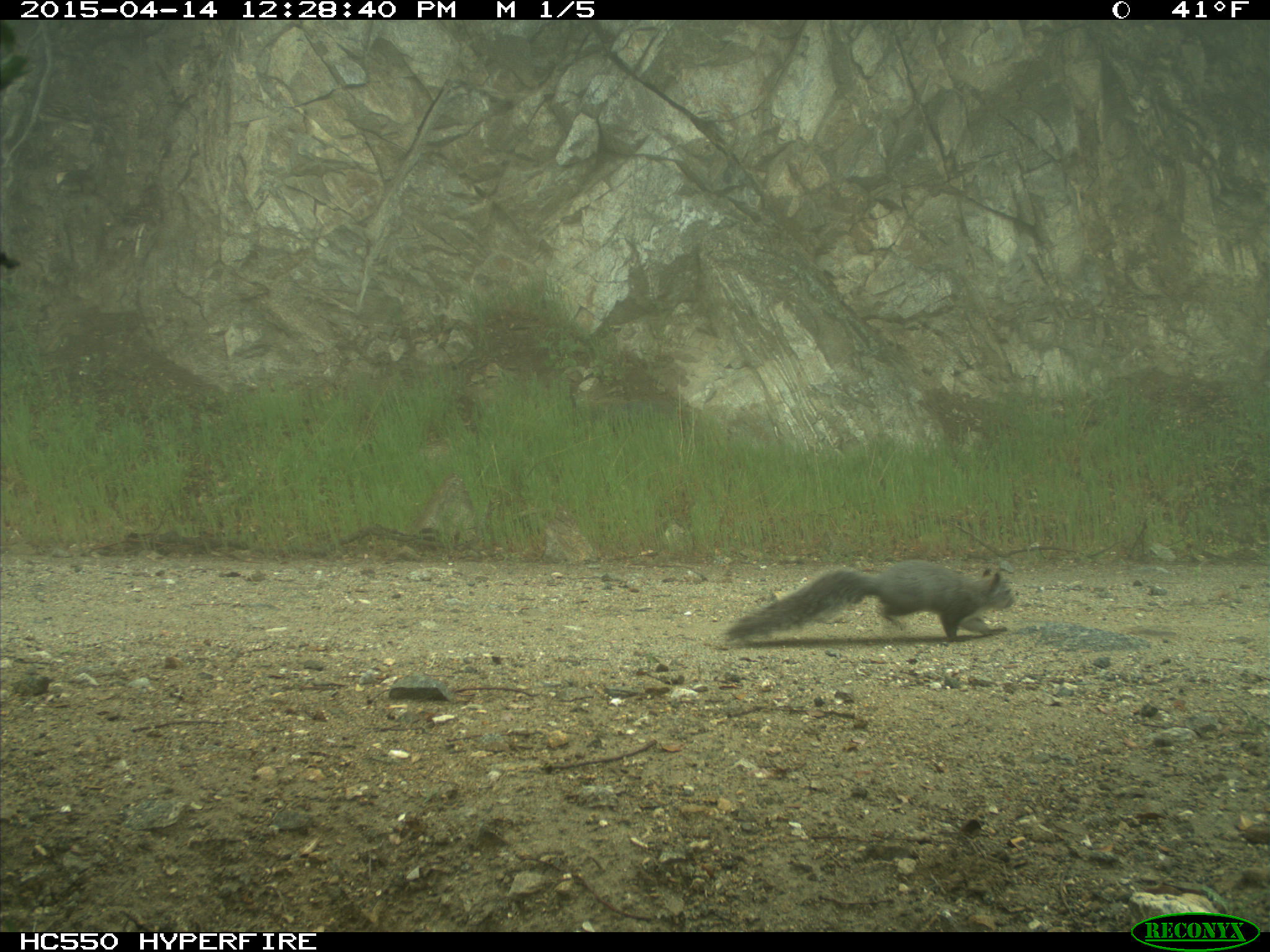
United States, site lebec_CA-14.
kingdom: Animalia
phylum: Chordata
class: Mammalia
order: Rodentia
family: Sciuridae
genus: Sciurus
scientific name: Sciurus carolinensis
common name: eastern gray squirrel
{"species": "Sciurus carolinensis (eastern gray squirrel)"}